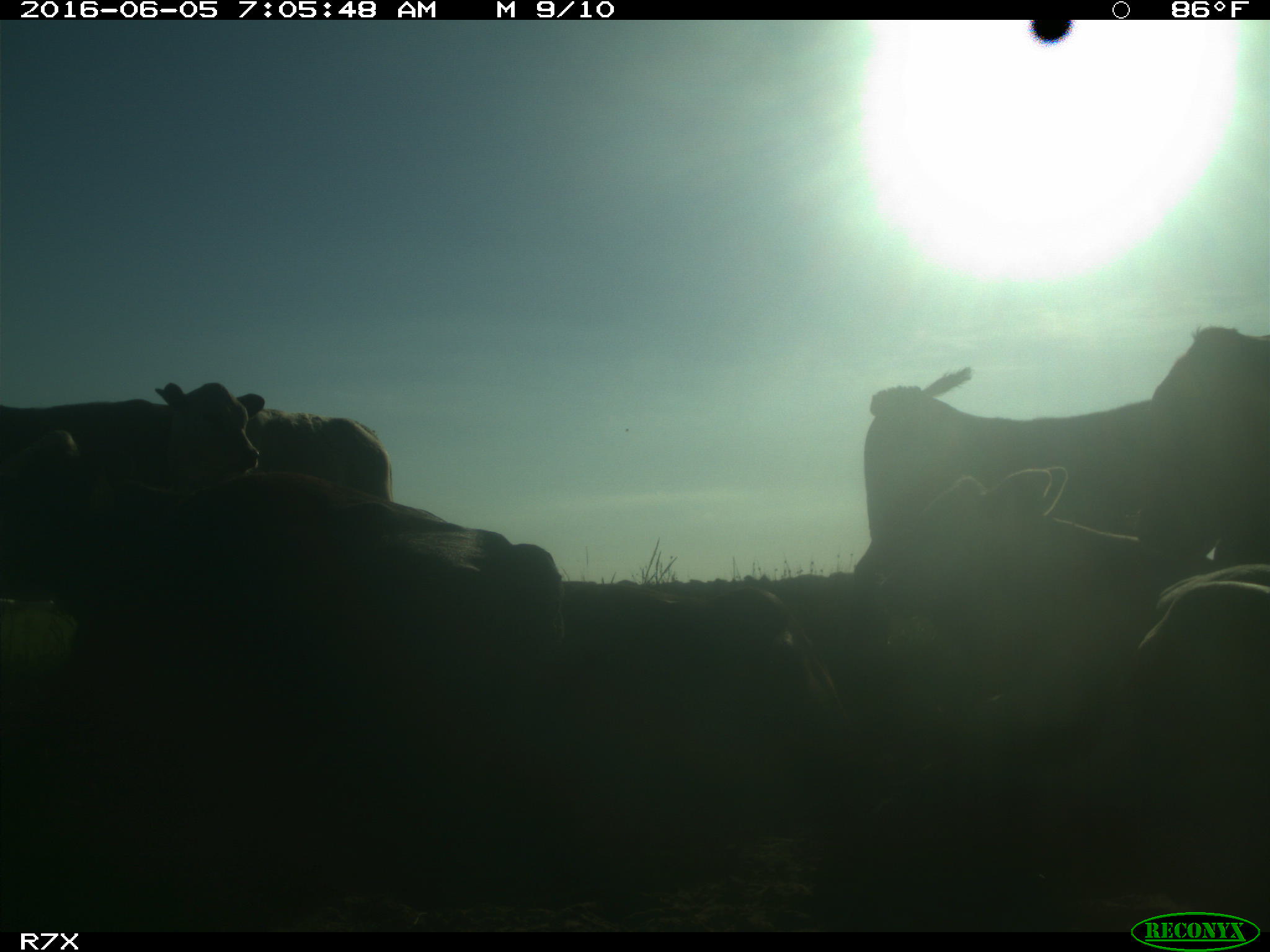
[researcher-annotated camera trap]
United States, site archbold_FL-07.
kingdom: Animalia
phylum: Chordata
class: Mammalia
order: Artiodactyla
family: Bovidae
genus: Bos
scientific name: Bos taurus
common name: domestic cow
Bos taurus (domestic cow).